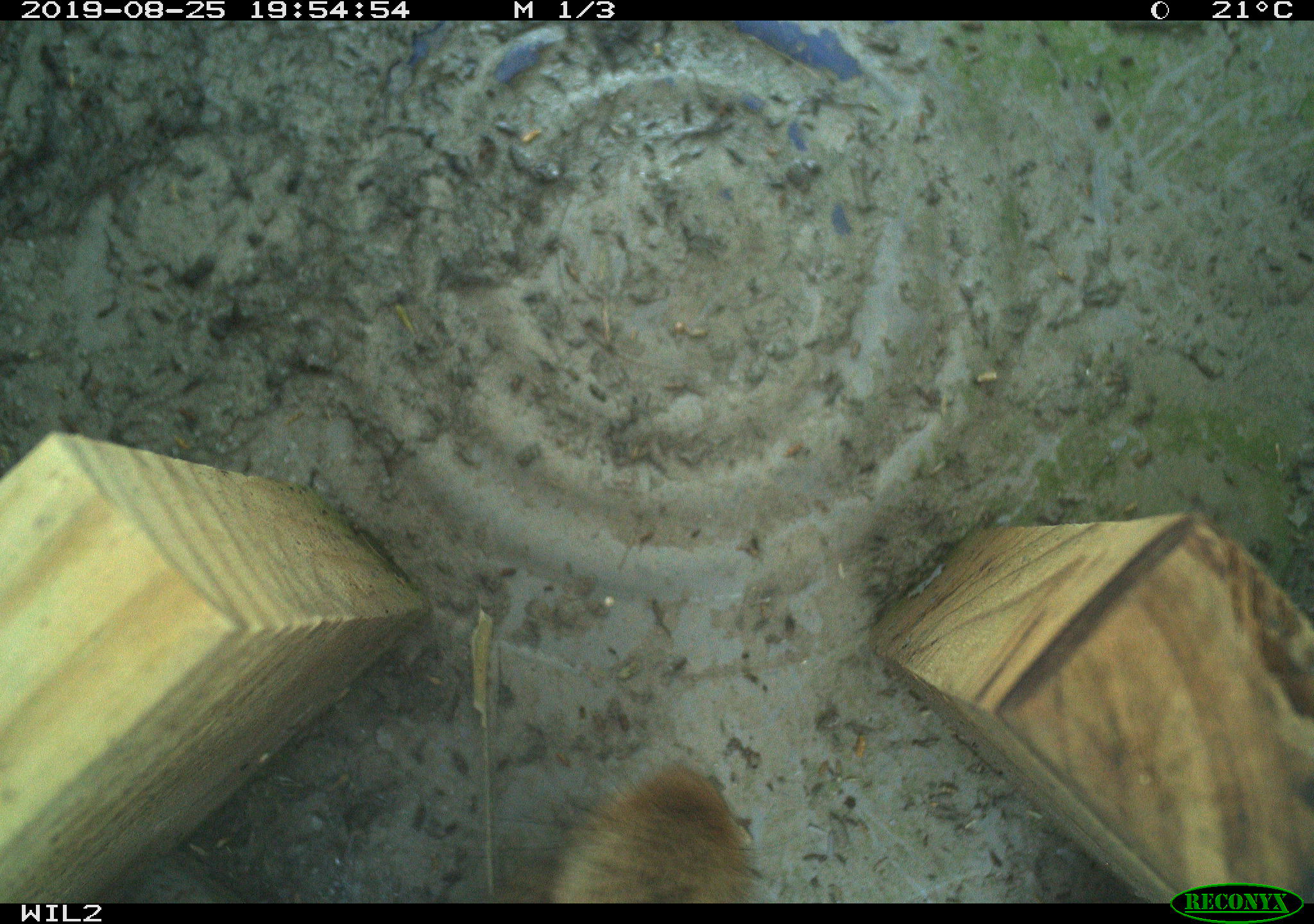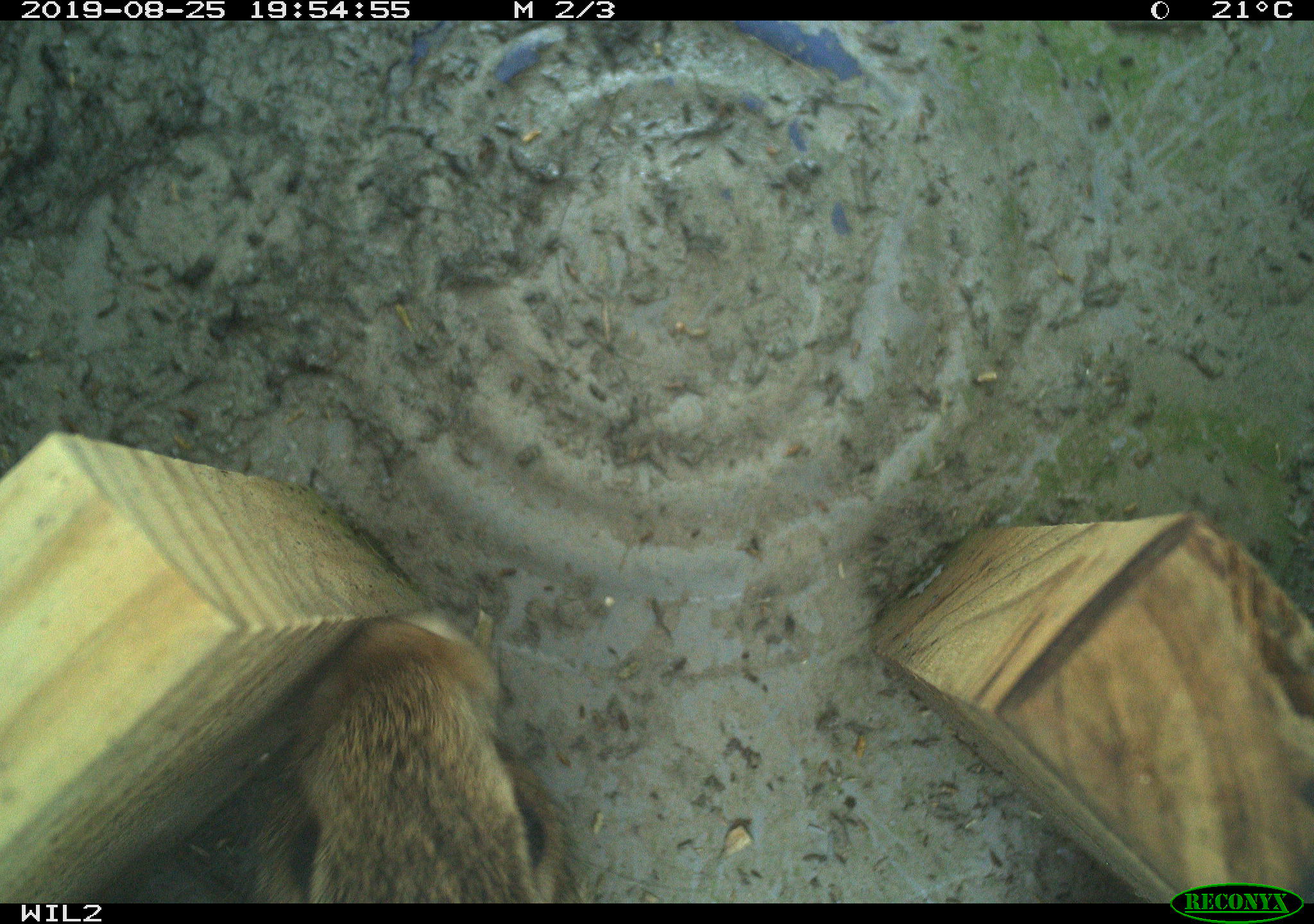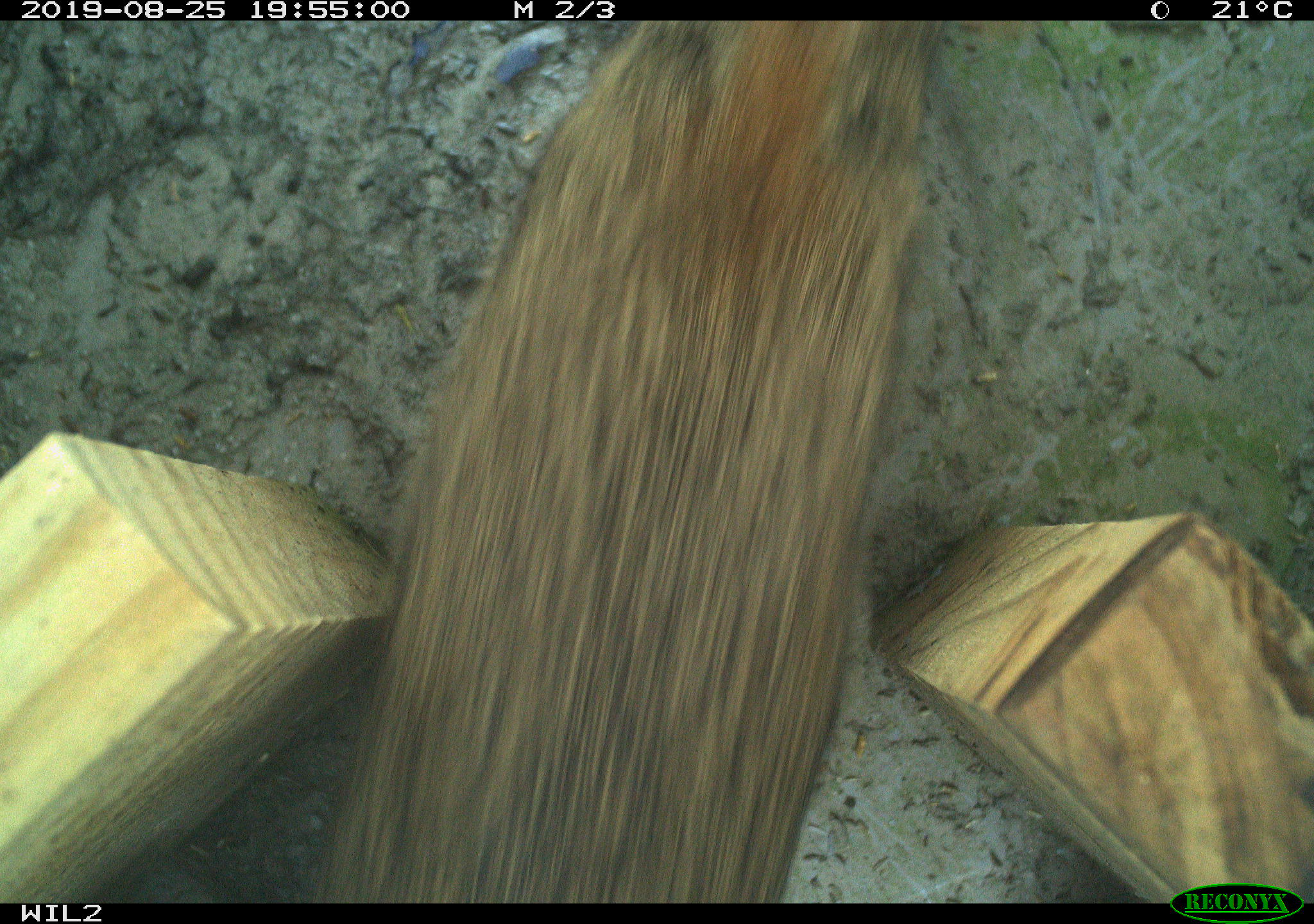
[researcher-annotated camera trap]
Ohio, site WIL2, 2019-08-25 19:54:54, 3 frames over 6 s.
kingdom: Animalia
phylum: Chordata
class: Mammalia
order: Lagomorpha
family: Leporidae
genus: Sylvilagus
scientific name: Sylvilagus floridanus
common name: eastern cottontail